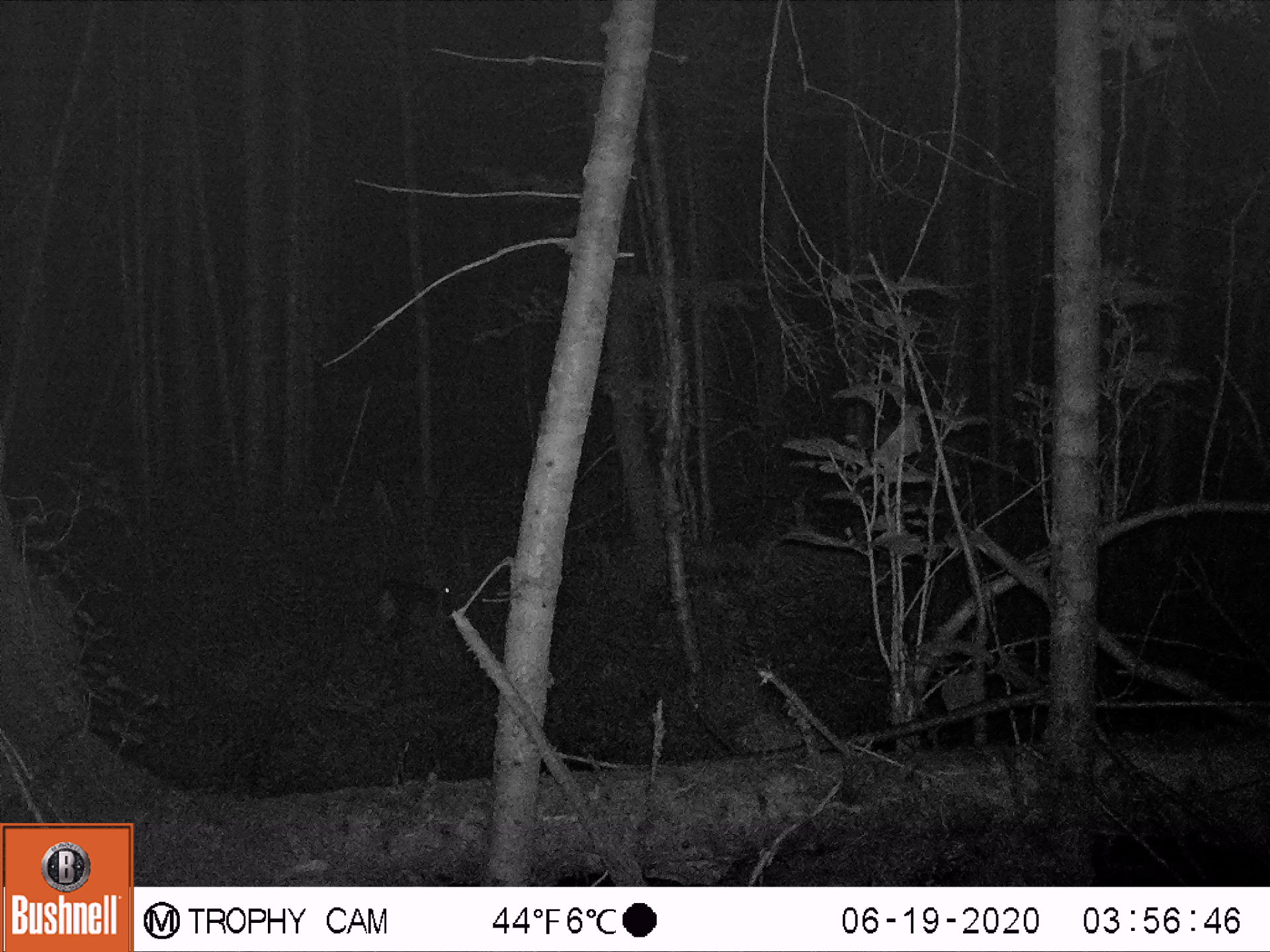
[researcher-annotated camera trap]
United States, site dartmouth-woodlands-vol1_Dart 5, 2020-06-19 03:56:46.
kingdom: Animalia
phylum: Chordata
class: Mammalia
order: Lagomorpha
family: Leporidae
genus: Lepus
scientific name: Lepus americanus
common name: snowshoe hare